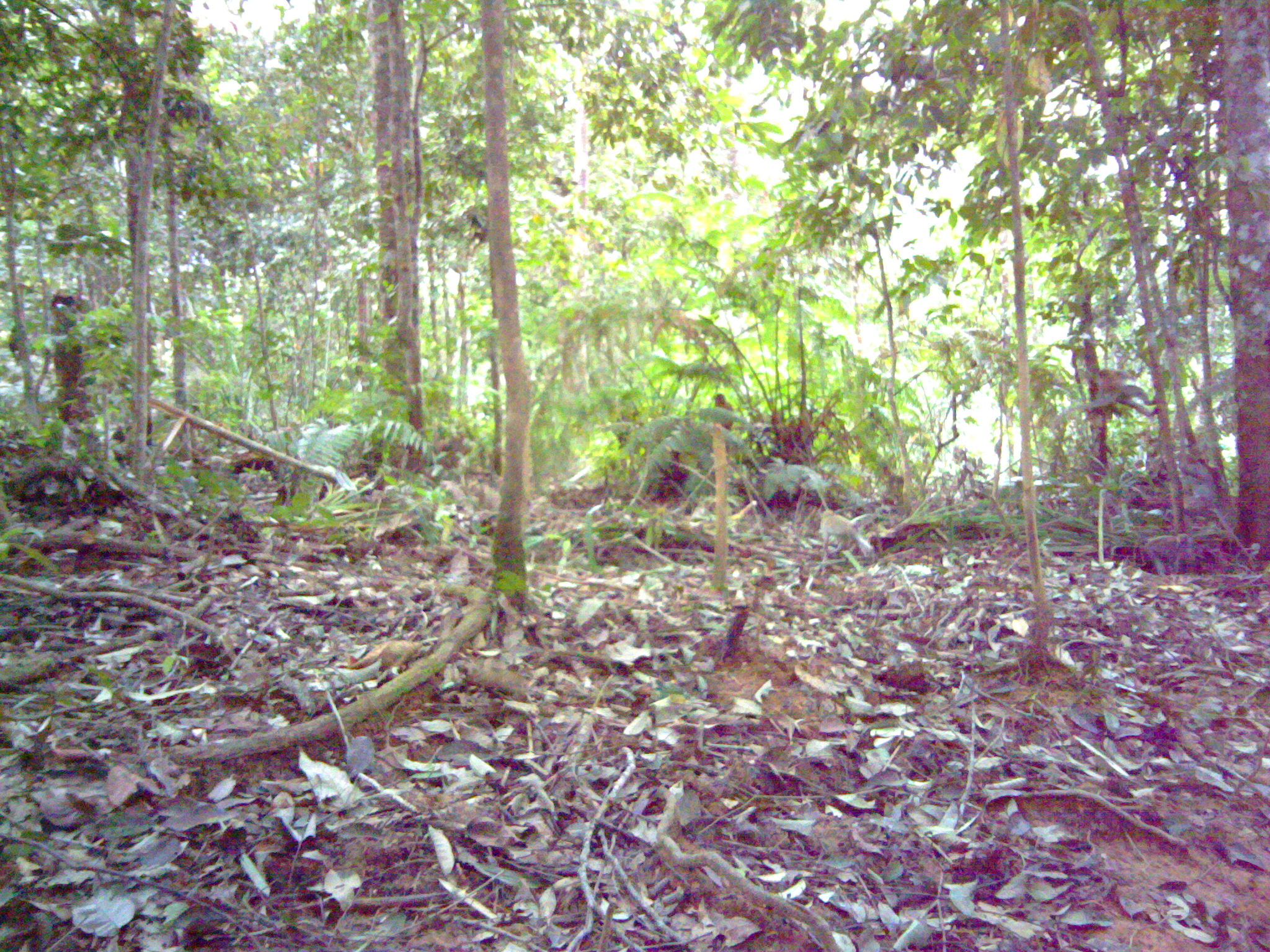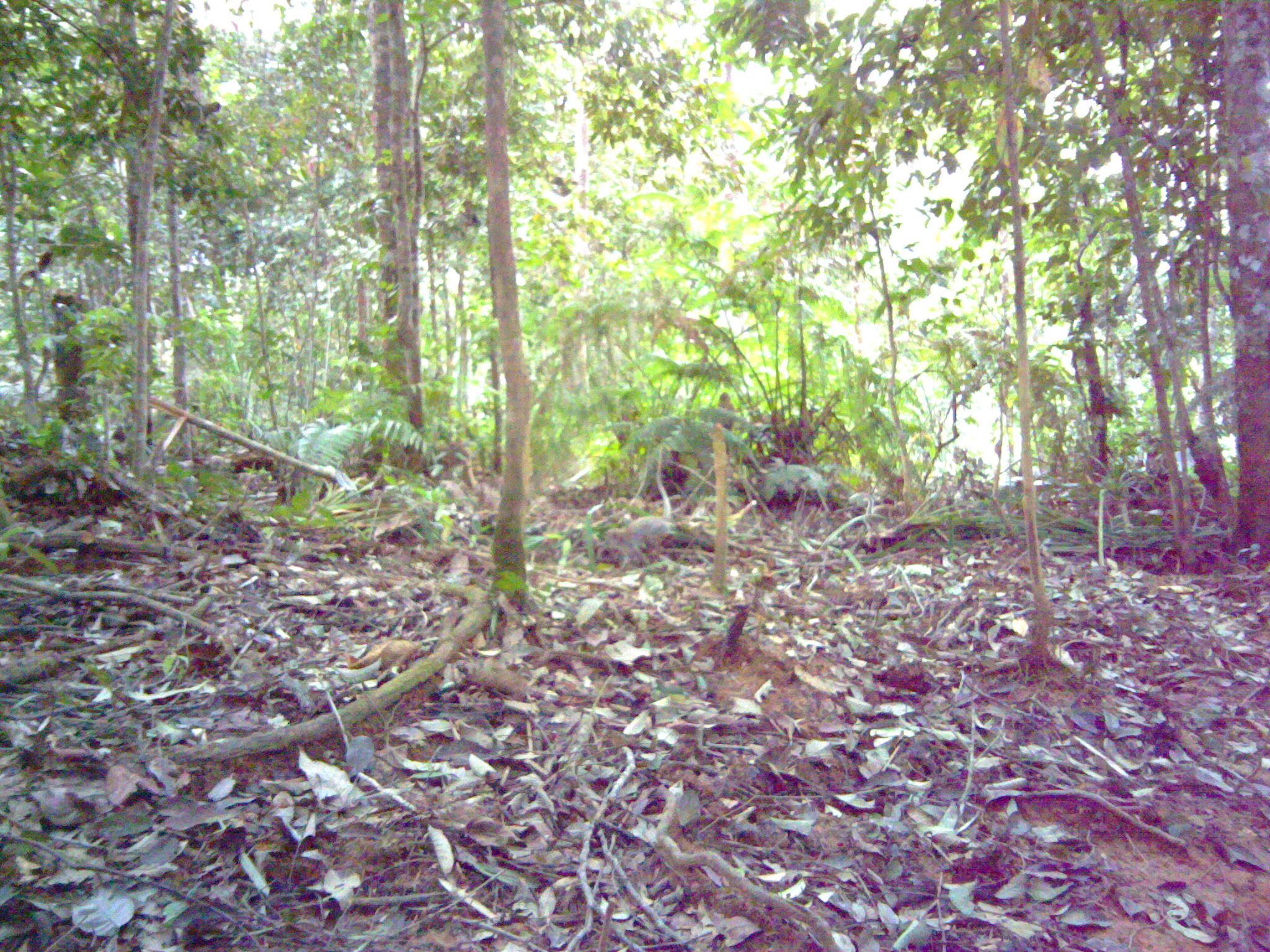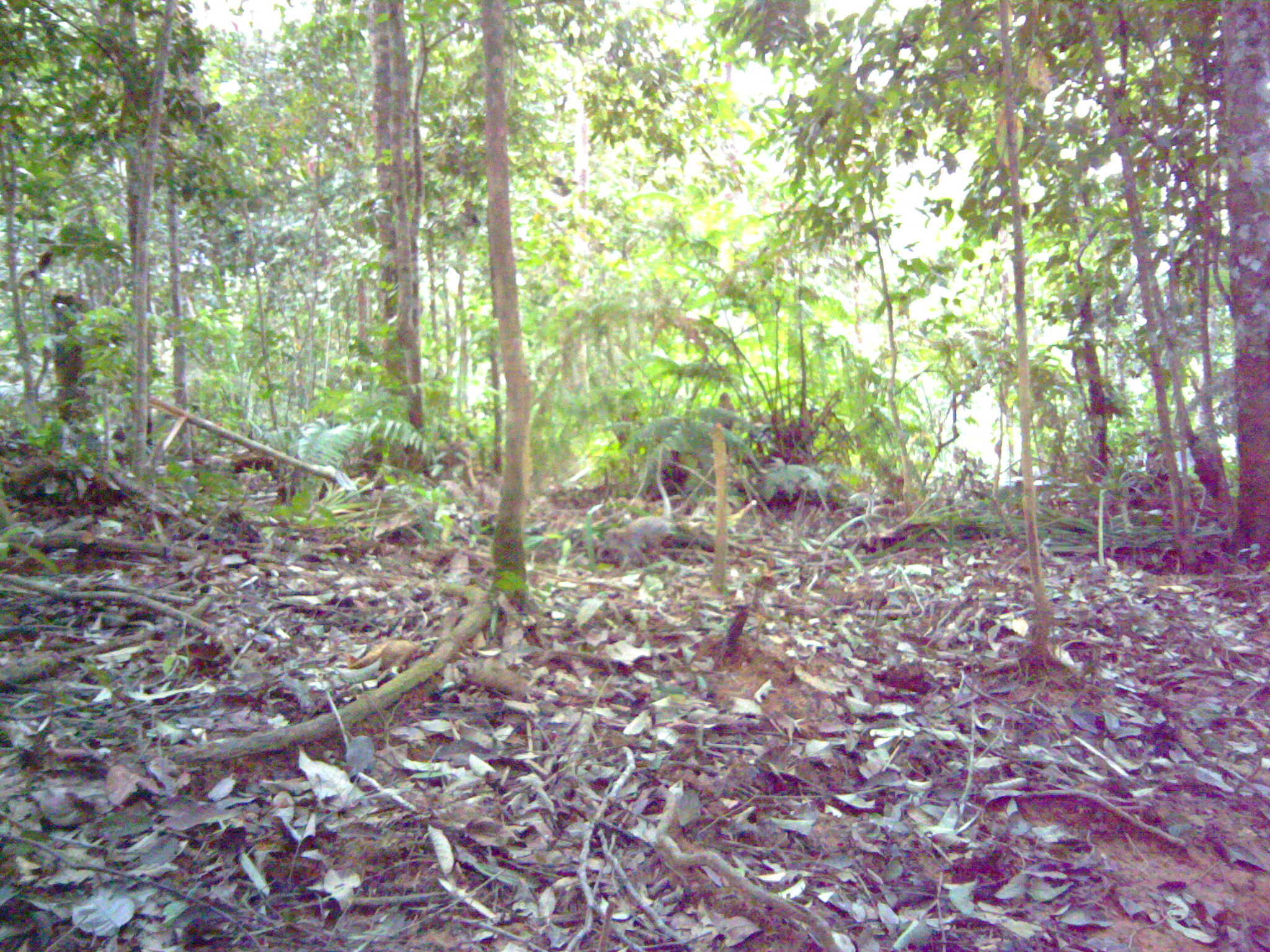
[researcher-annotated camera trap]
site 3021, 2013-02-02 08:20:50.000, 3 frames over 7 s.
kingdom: Animalia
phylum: Chordata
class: Mammalia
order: Primates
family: Cercopithecidae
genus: Macaca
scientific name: Macaca fascicularis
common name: crab-eating macaque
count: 1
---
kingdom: Animalia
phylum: Chordata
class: Mammalia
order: Primates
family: Cercopithecidae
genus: Macaca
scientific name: Macaca nemestrina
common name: southern pig-tailed macaque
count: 1